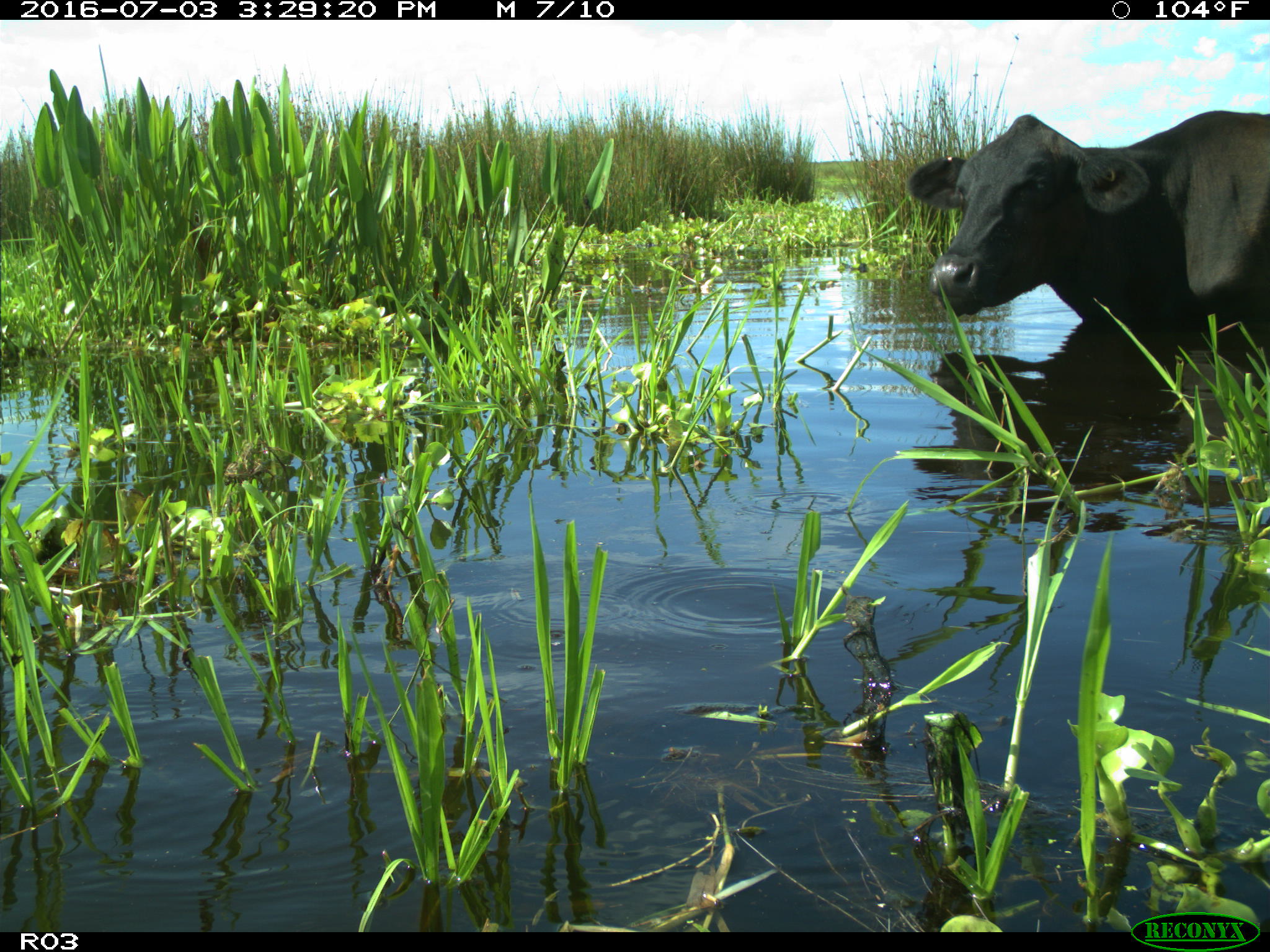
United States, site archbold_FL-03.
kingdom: Animalia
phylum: Chordata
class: Mammalia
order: Artiodactyla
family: Bovidae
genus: Bos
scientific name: Bos taurus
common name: domestic cow